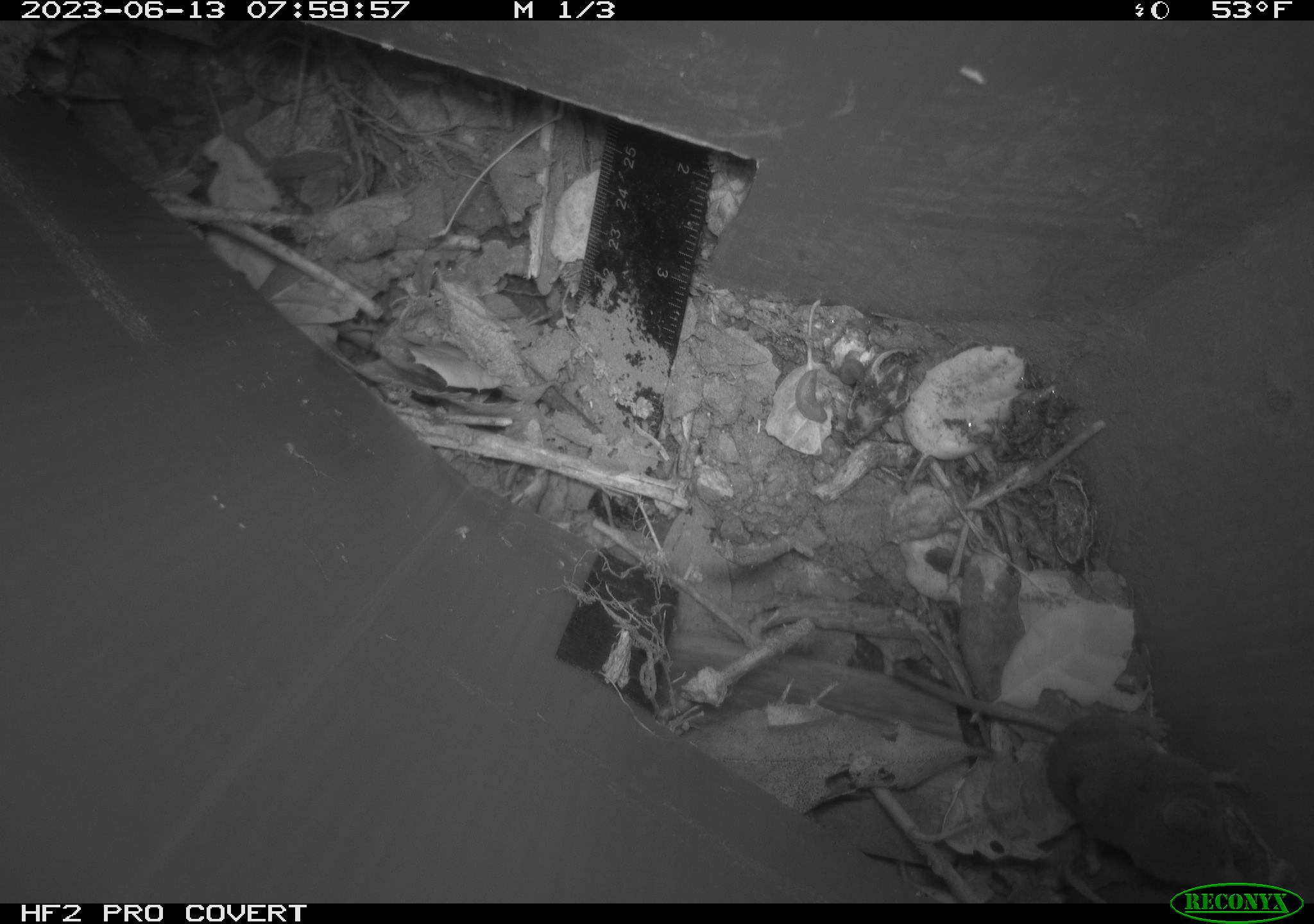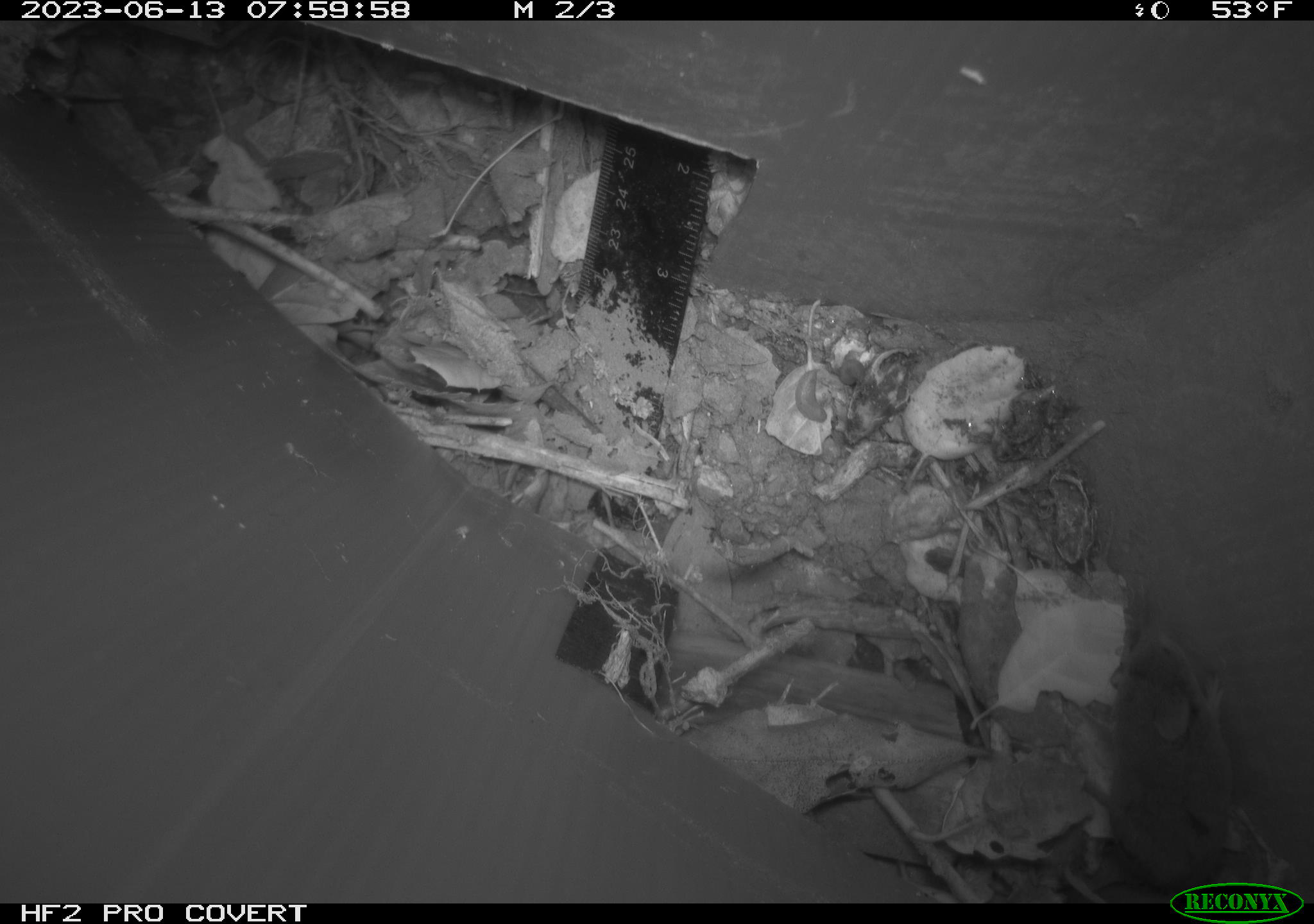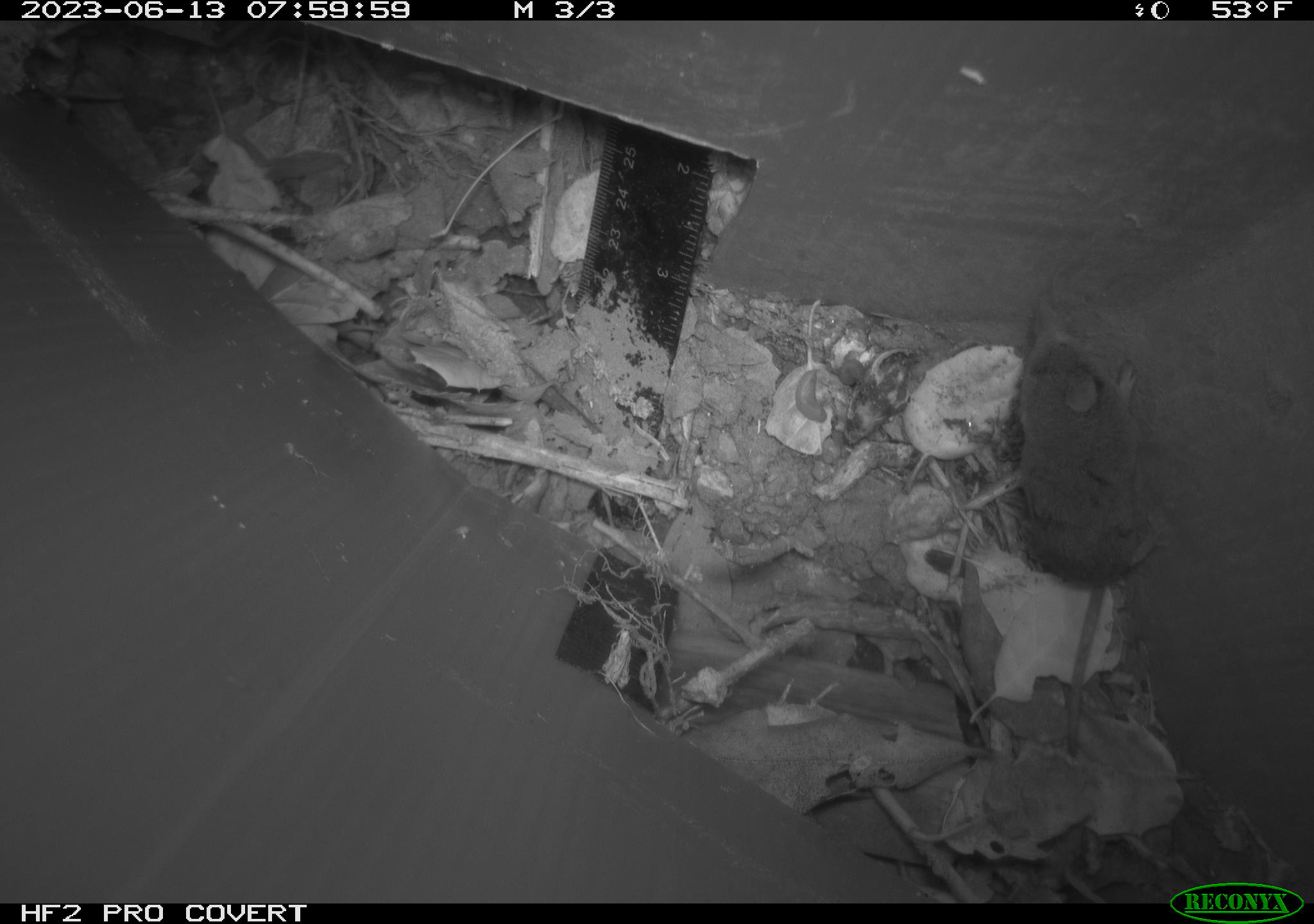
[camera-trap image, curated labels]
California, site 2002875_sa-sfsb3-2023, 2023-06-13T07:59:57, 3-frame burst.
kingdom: Animalia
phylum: Chordata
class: Mammalia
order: Eulipotyphla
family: Soricidae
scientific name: Soricidae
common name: shrews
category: soricidae family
Soricidae family (shrews) (Soricidae).